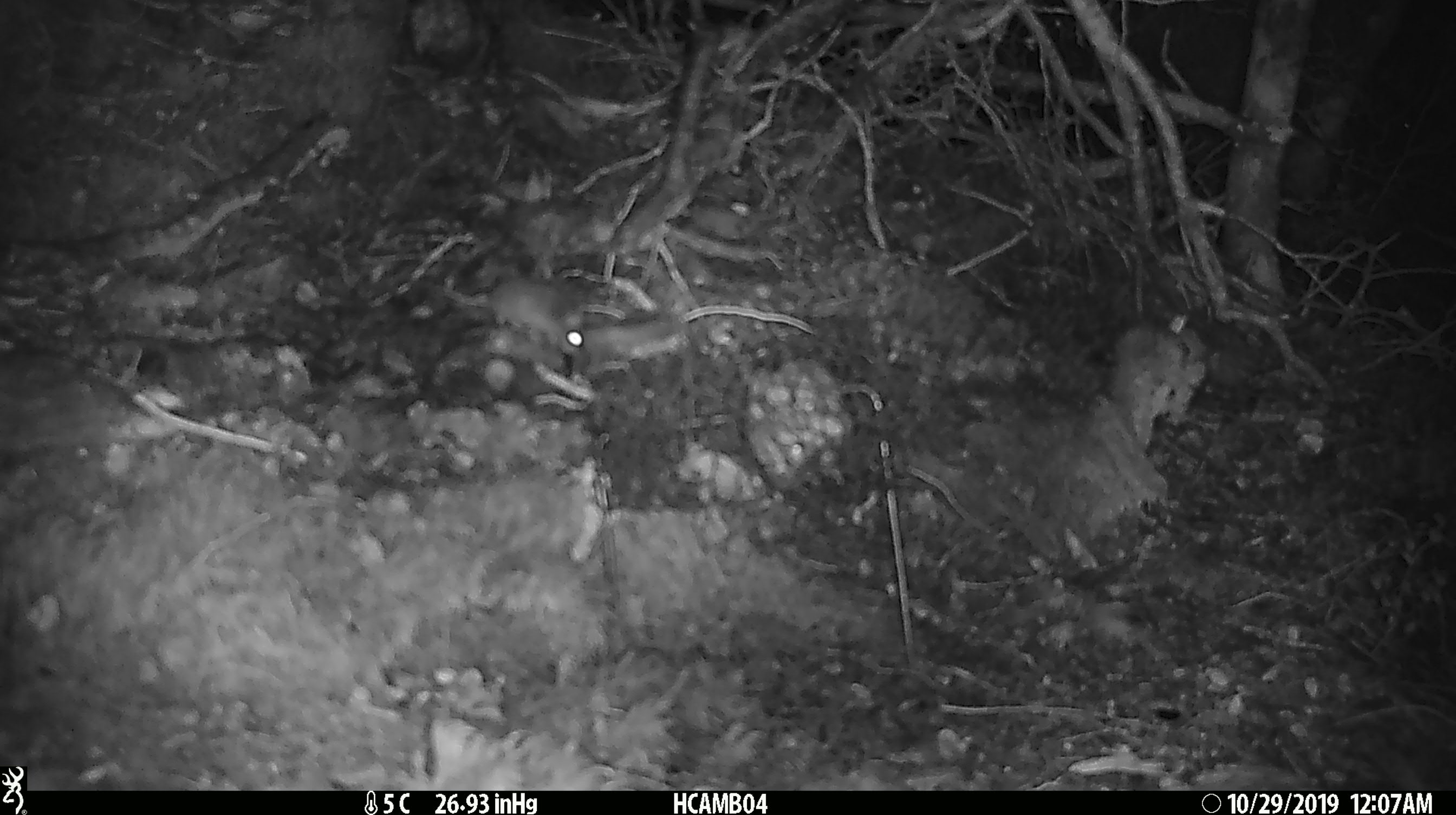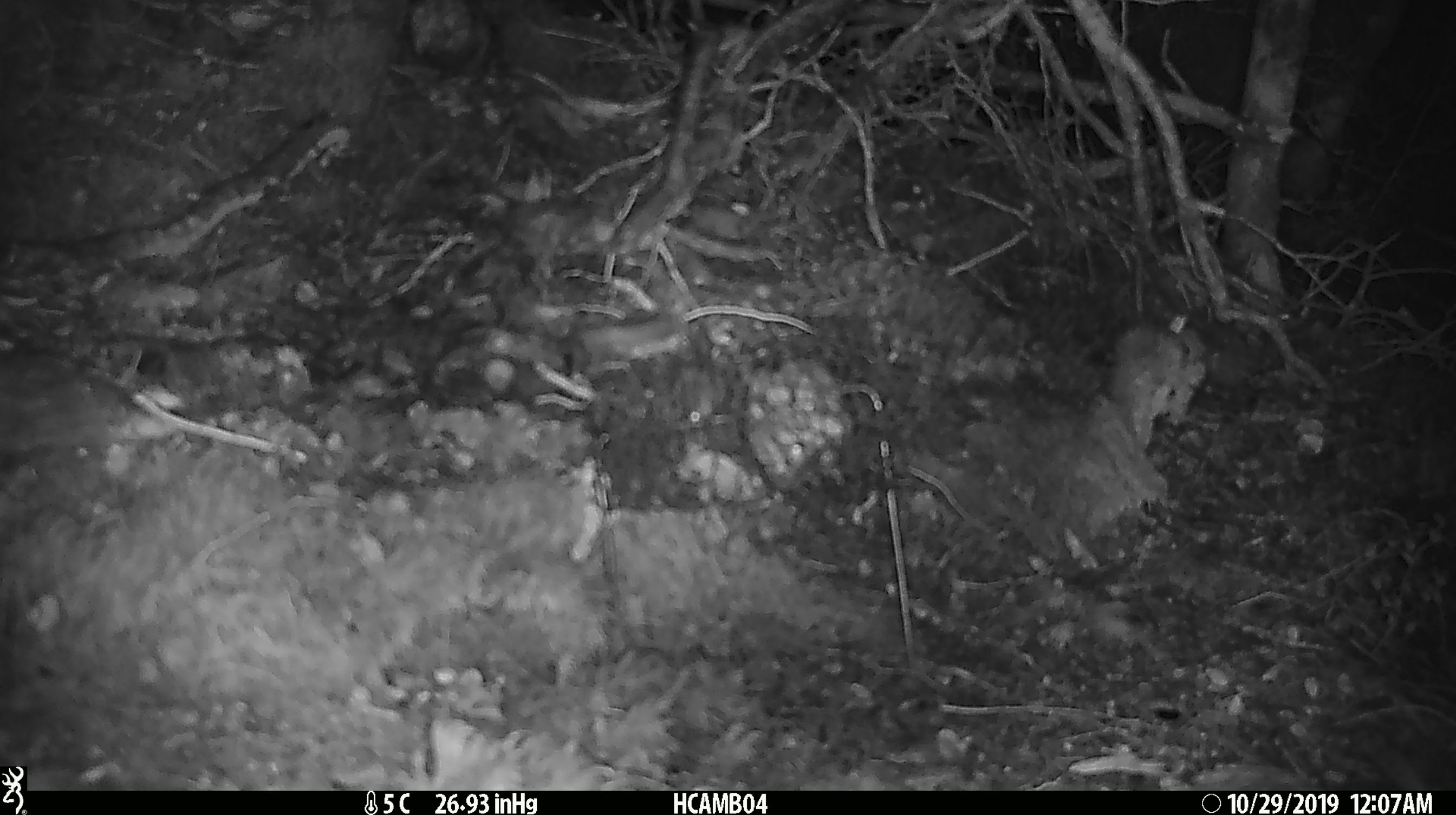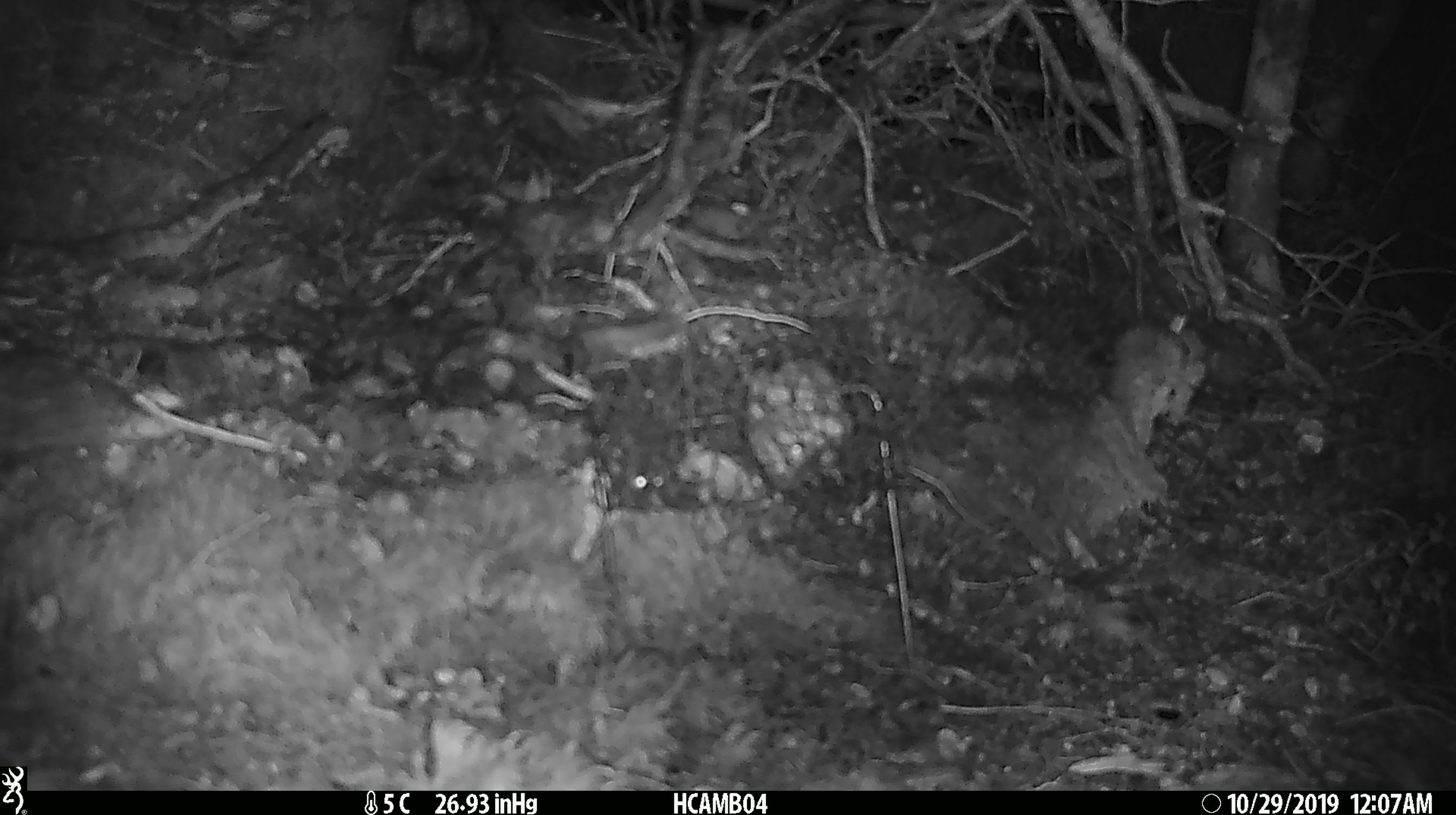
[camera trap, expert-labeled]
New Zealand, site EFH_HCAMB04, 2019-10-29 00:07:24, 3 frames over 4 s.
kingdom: Animalia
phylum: Chordata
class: Mammalia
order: Rodentia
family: Muridae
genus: Mus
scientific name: Mus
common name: mouse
Mouse (Mus).